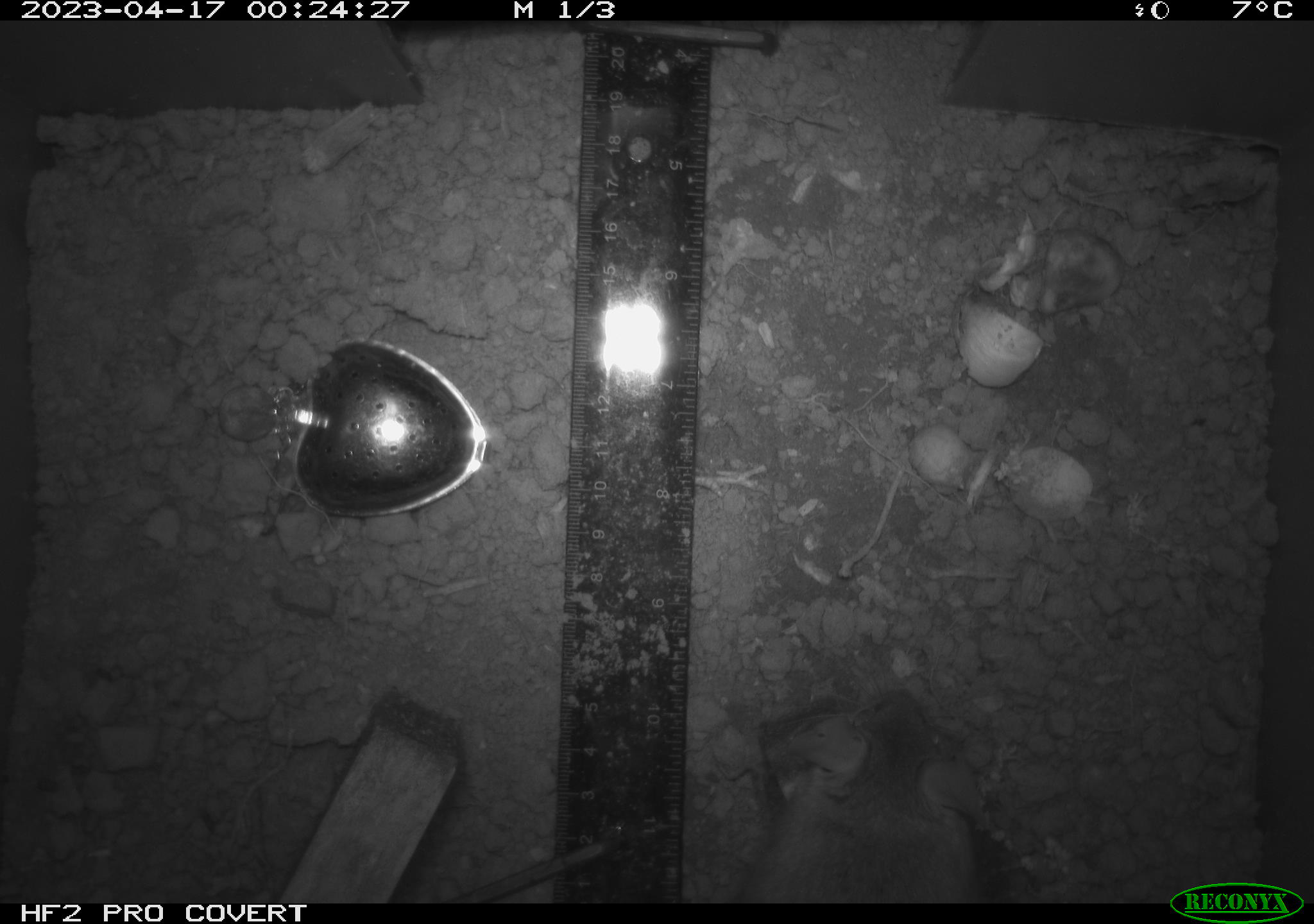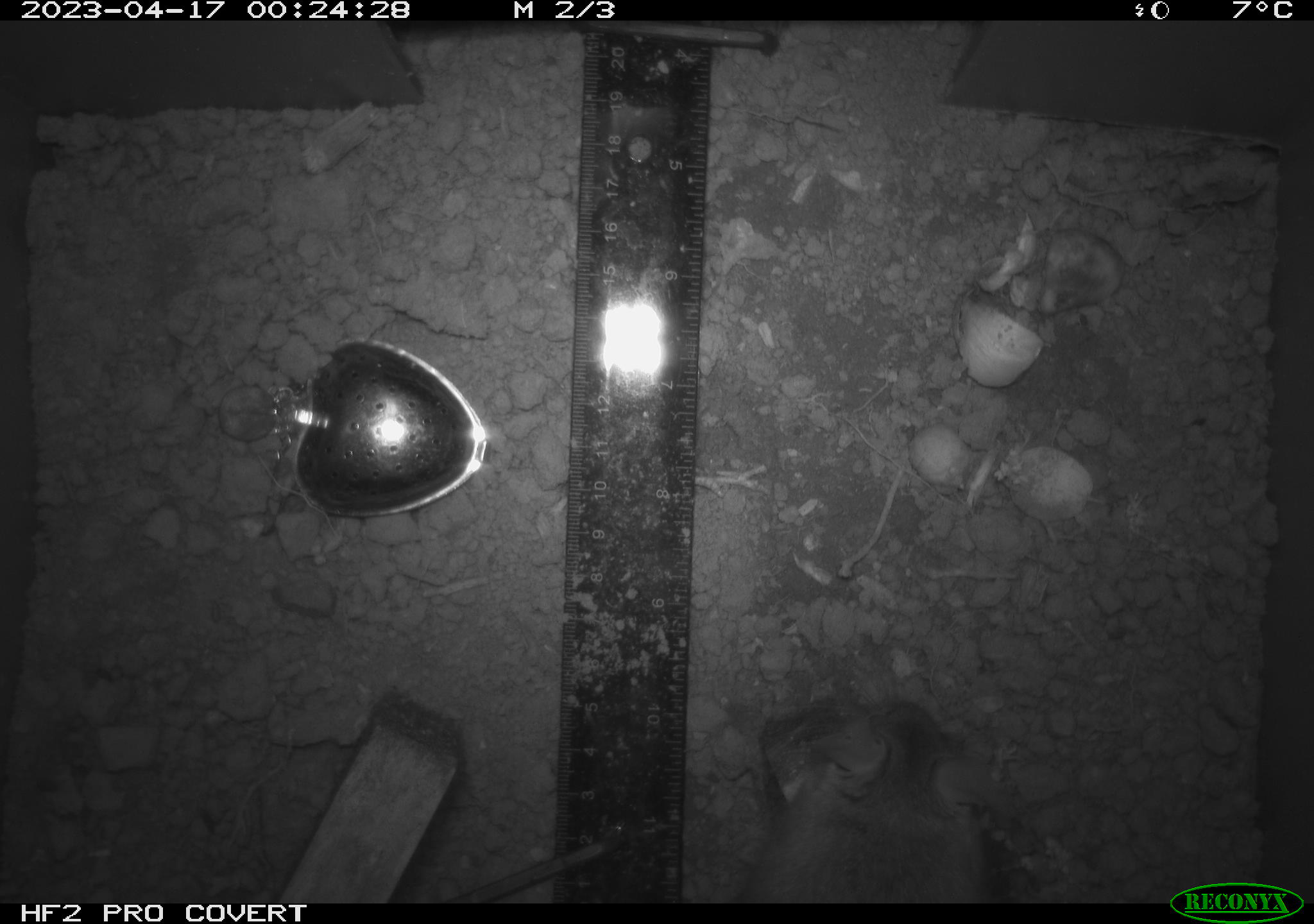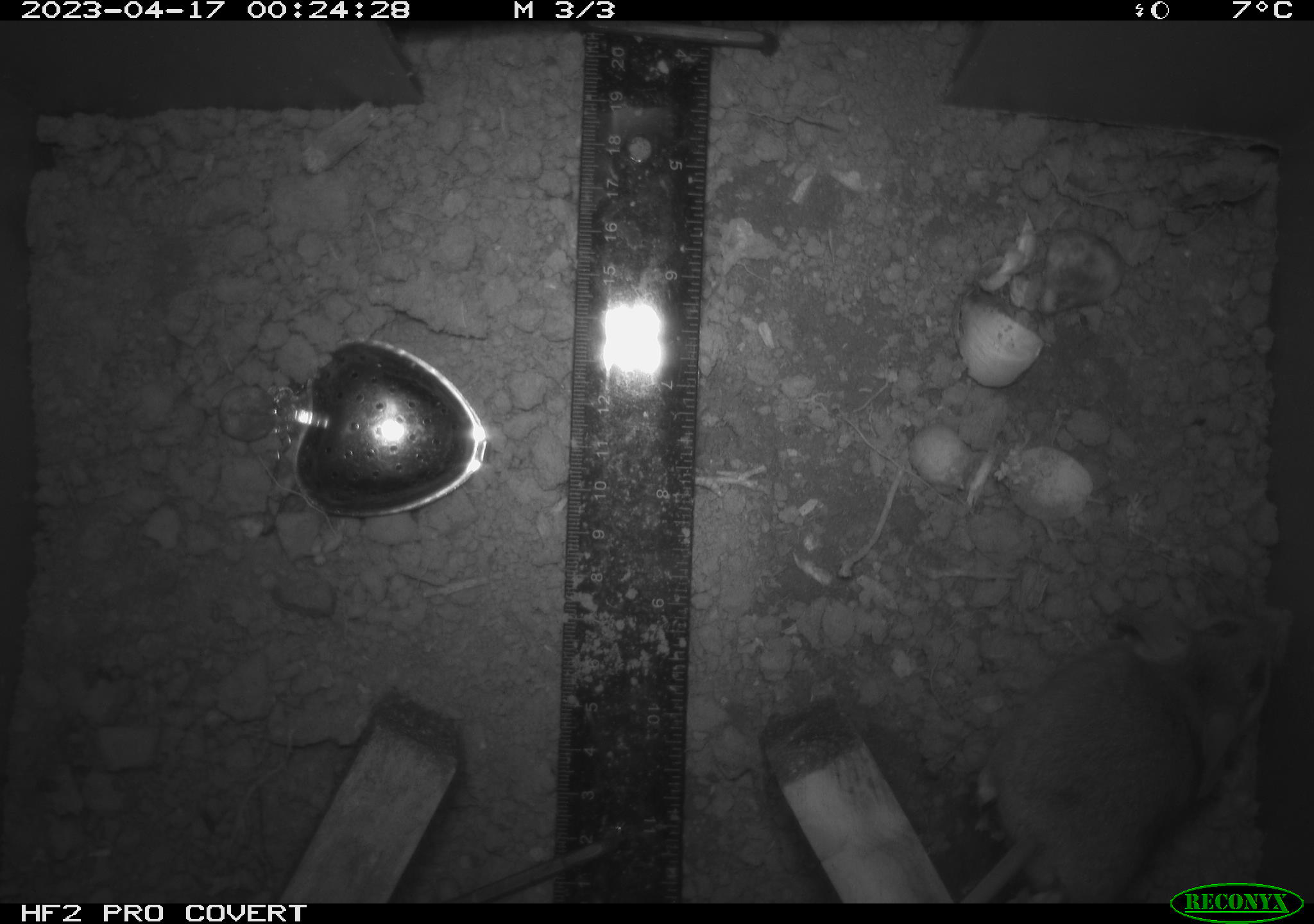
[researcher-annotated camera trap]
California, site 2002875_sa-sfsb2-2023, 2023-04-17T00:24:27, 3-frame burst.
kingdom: Animalia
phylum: Chordata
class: Mammalia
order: Rodentia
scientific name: Rodentia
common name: mouse species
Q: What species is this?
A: Mouse species (Rodentia).